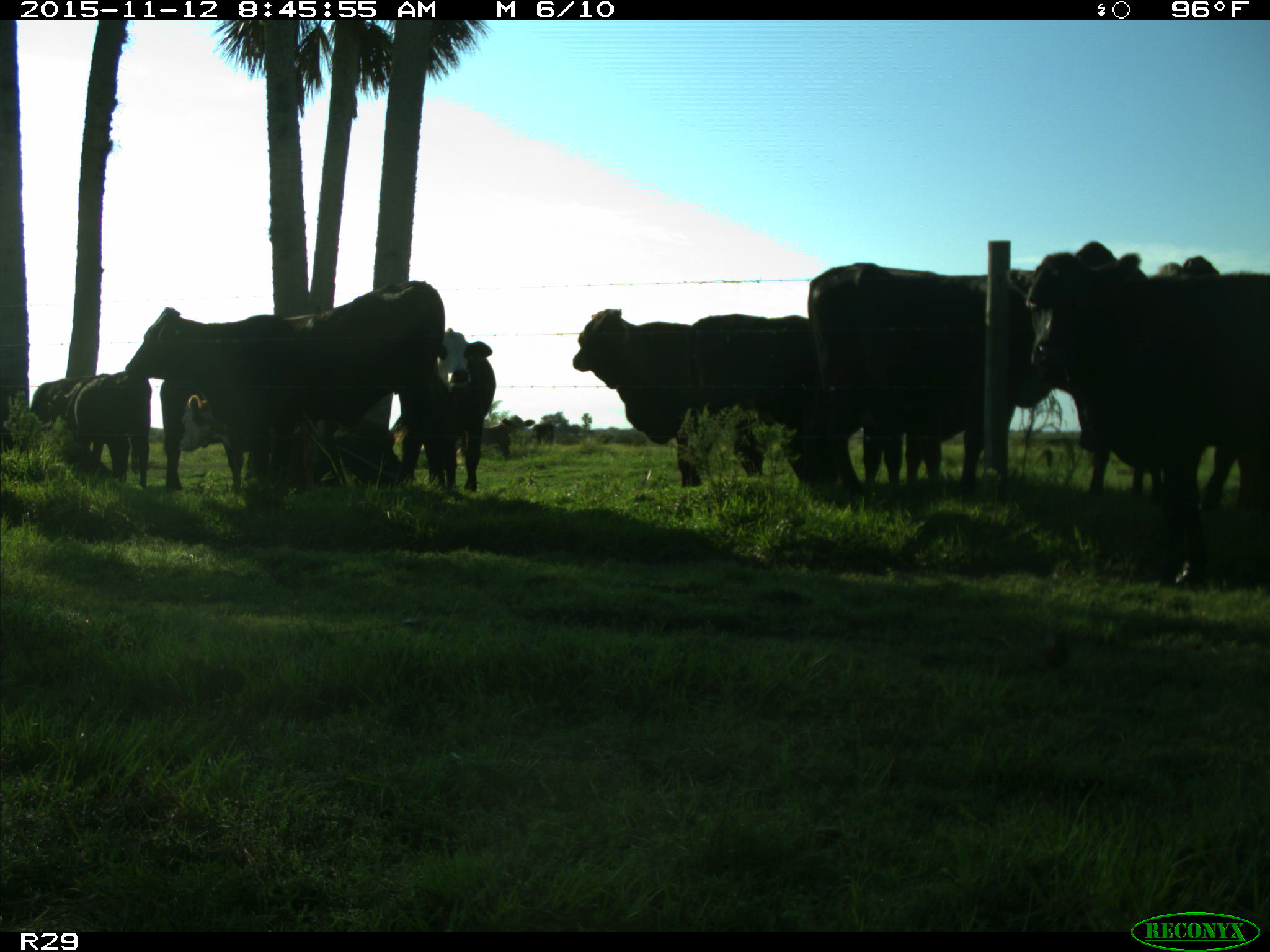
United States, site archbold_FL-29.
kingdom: Animalia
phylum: Chordata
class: Mammalia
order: Artiodactyla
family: Bovidae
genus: Bos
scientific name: Bos taurus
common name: domestic cow